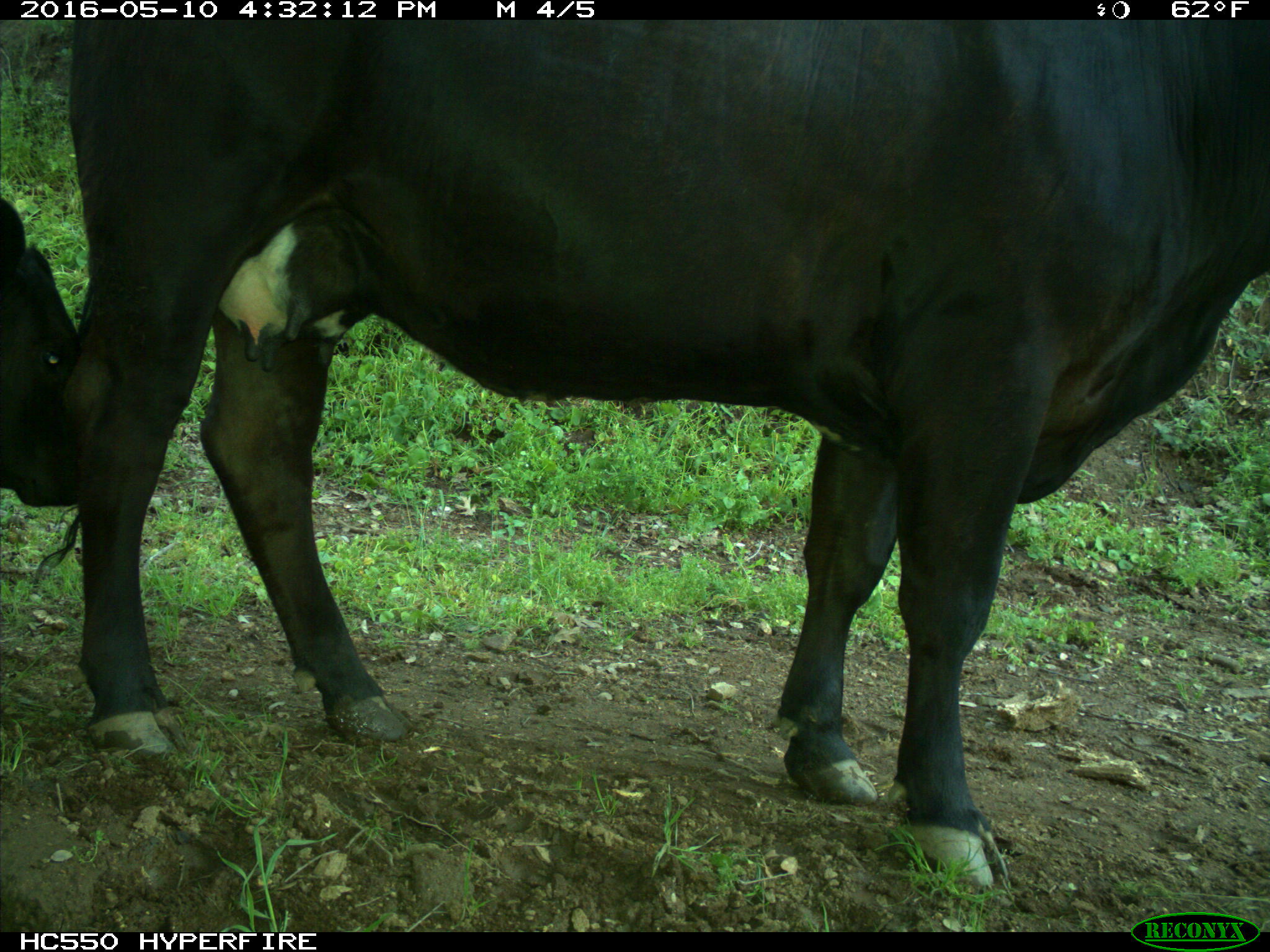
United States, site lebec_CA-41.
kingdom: Animalia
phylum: Chordata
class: Mammalia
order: Artiodactyla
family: Bovidae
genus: Bos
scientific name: Bos taurus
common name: domestic cow